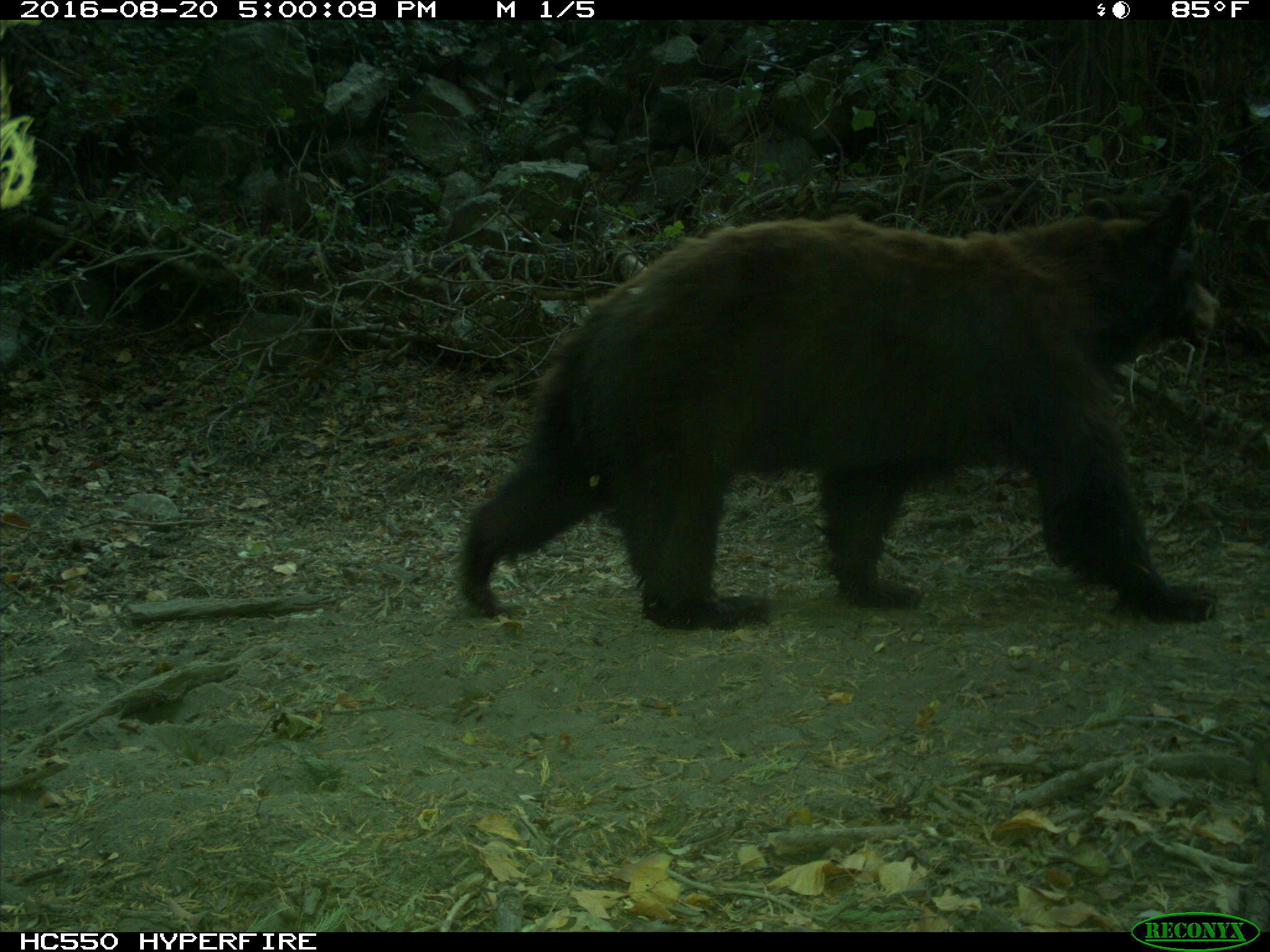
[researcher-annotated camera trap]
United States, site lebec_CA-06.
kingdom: Animalia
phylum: Chordata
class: Mammalia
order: Carnivora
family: Ursidae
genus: Ursus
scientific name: Ursus americanus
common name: american black bear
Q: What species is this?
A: Ursus americanus (american black bear).